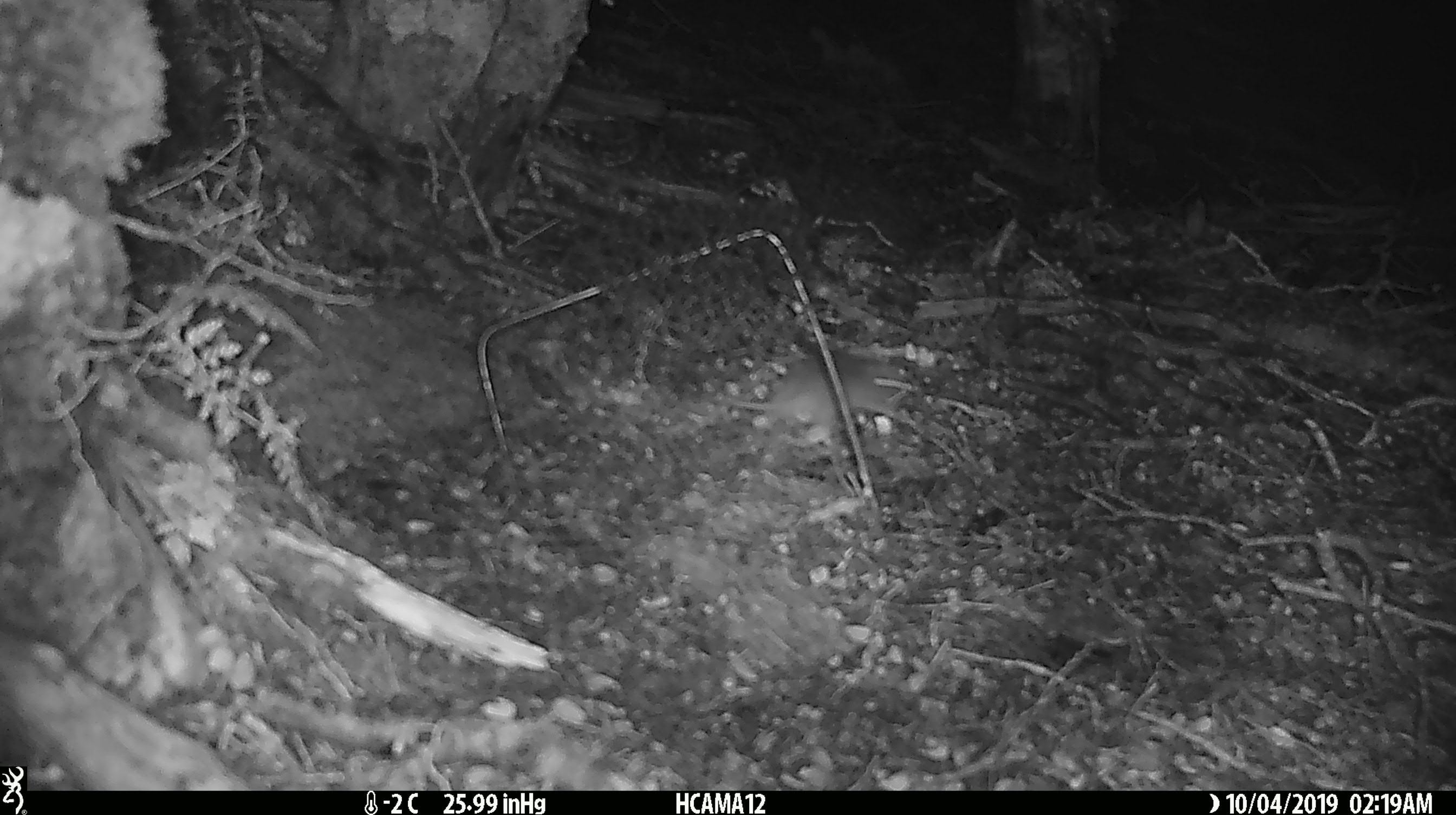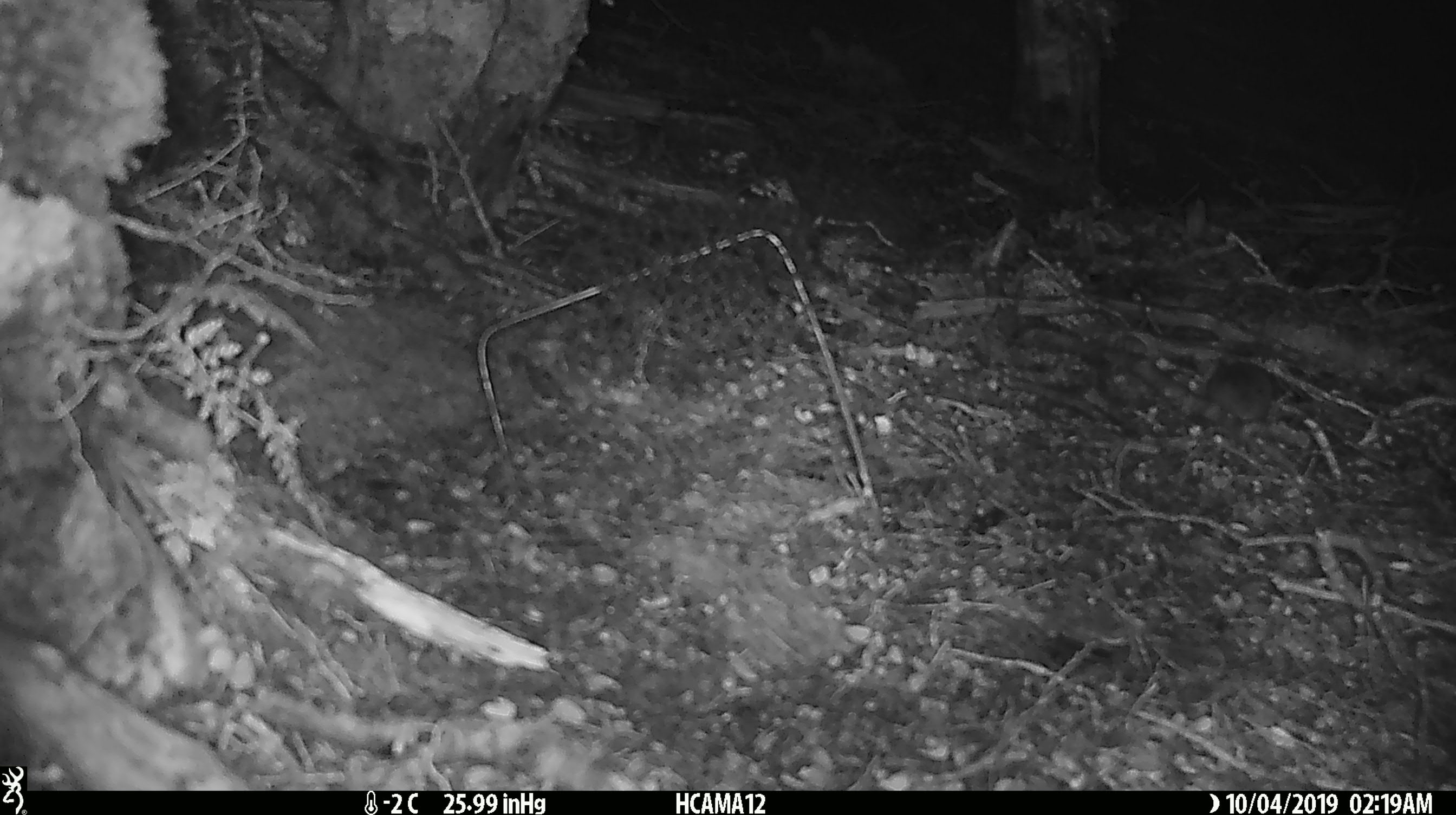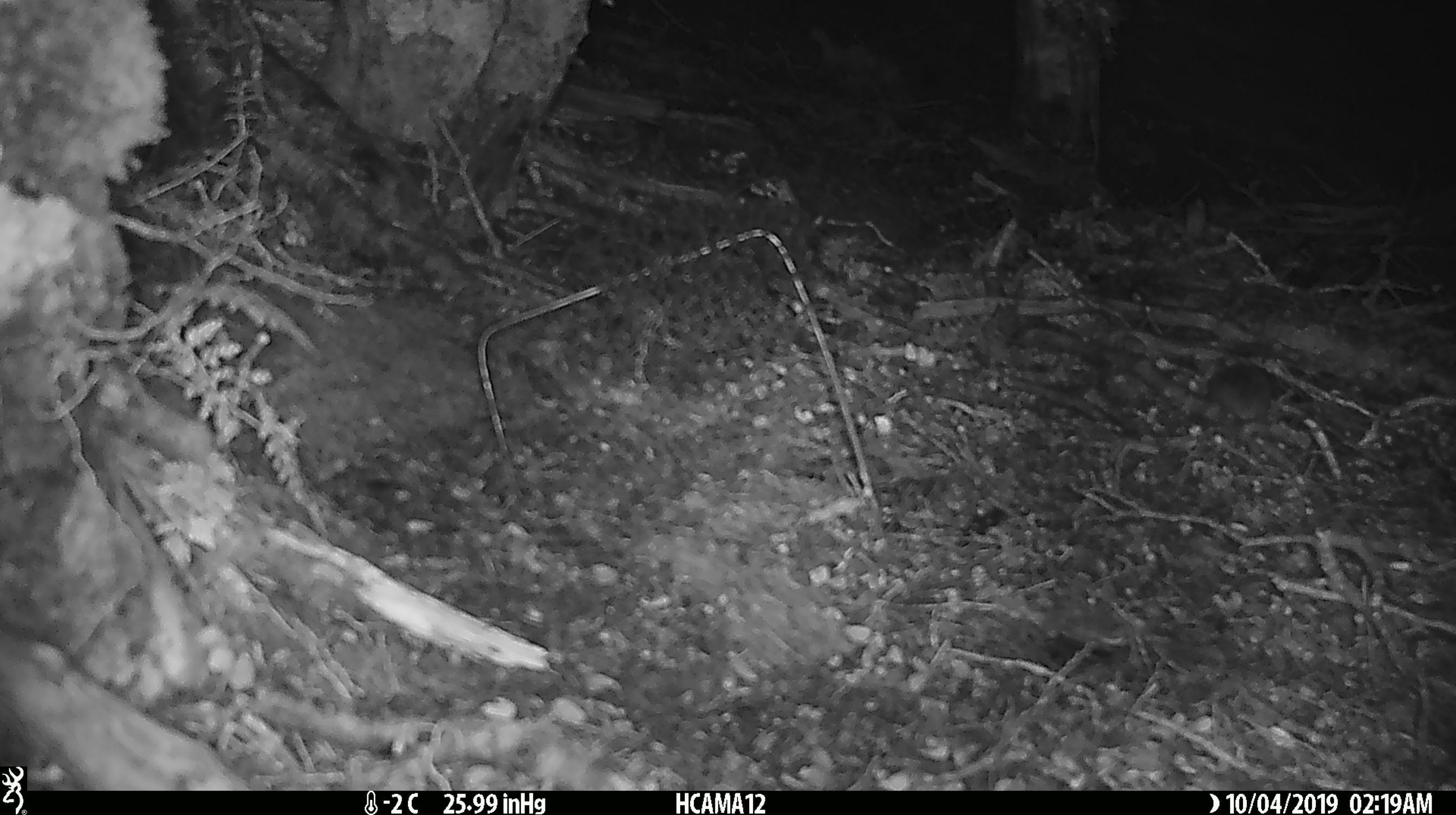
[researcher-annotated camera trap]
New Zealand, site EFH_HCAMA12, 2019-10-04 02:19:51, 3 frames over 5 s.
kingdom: Animalia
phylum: Chordata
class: Mammalia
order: Rodentia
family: Muridae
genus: Mus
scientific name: Mus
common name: mouse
Mouse (Mus).